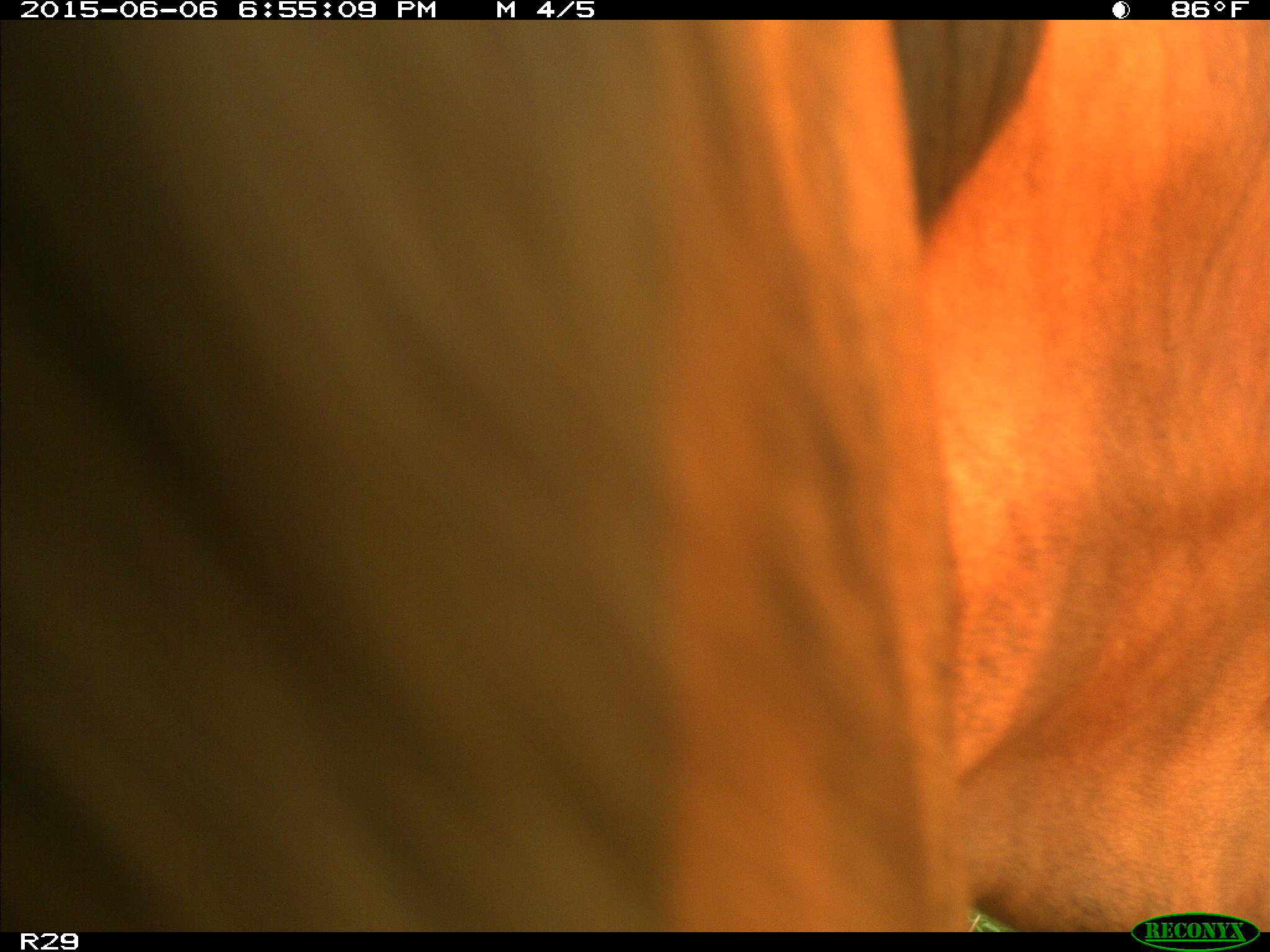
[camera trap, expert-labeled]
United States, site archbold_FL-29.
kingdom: Animalia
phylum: Chordata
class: Mammalia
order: Artiodactyla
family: Bovidae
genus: Bos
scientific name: Bos taurus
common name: domestic cow